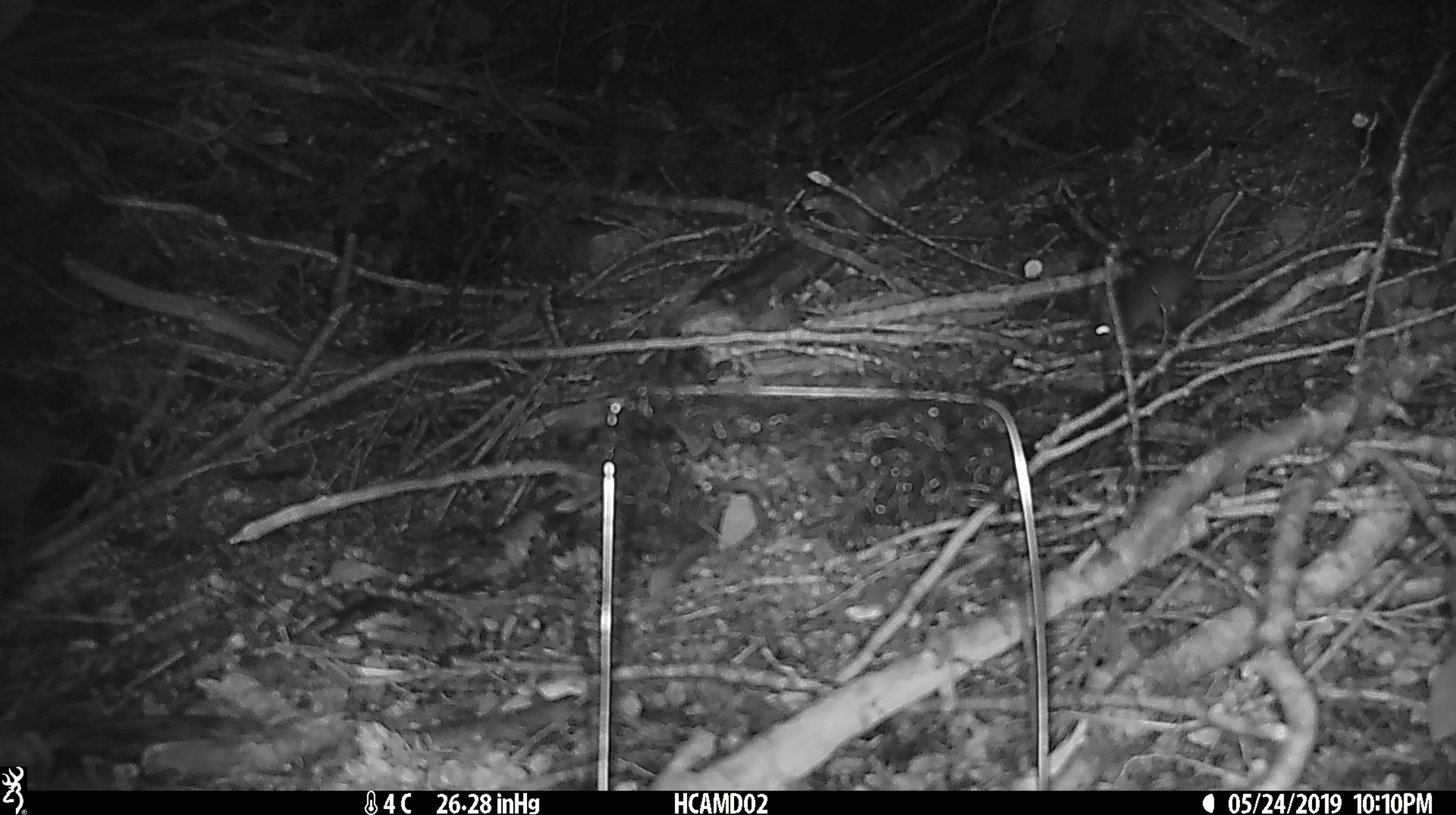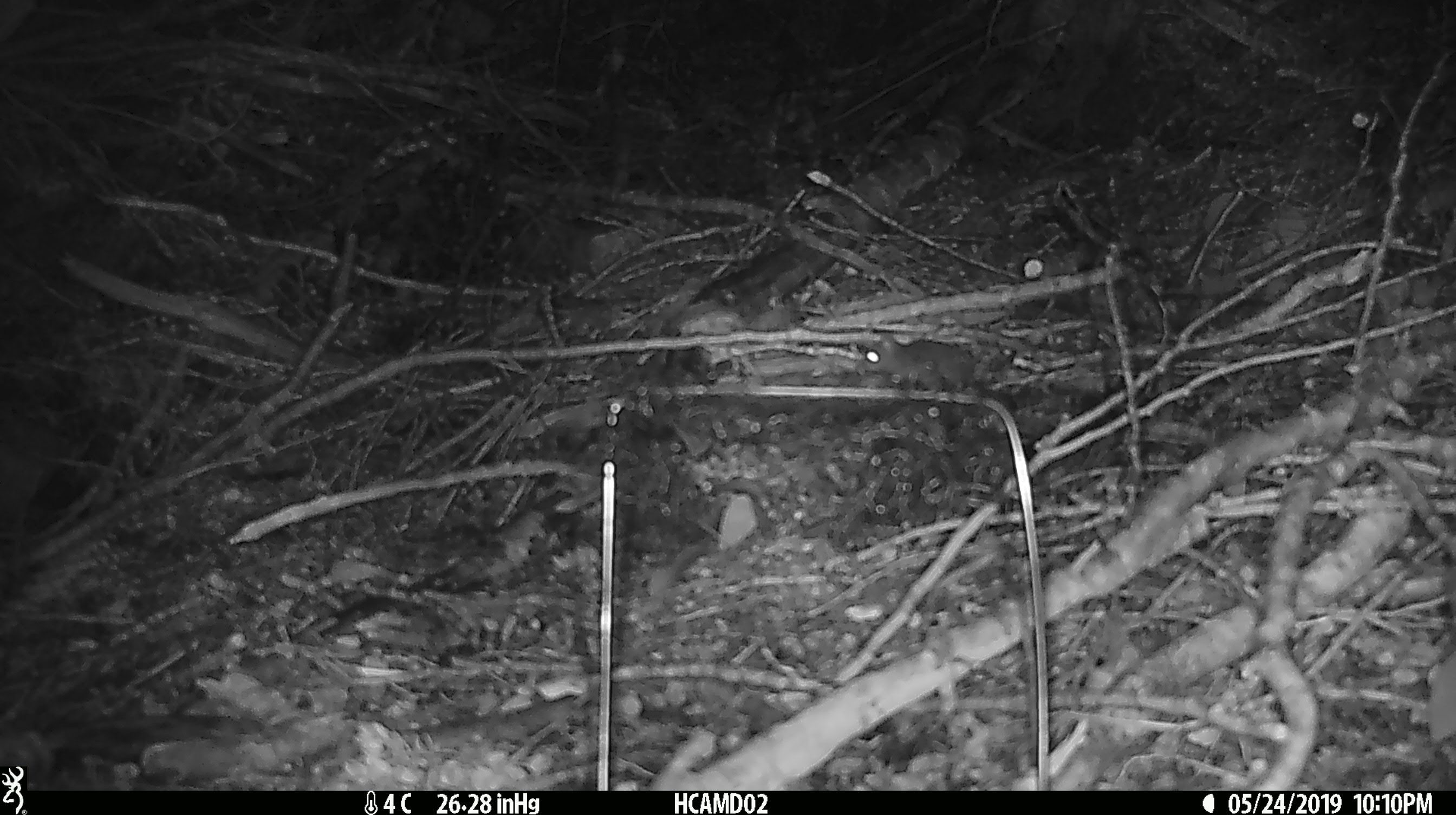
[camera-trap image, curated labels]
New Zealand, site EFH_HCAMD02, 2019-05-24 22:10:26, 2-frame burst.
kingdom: Animalia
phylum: Chordata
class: Mammalia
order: Rodentia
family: Muridae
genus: Mus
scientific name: Mus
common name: mouse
Mouse (Mus).